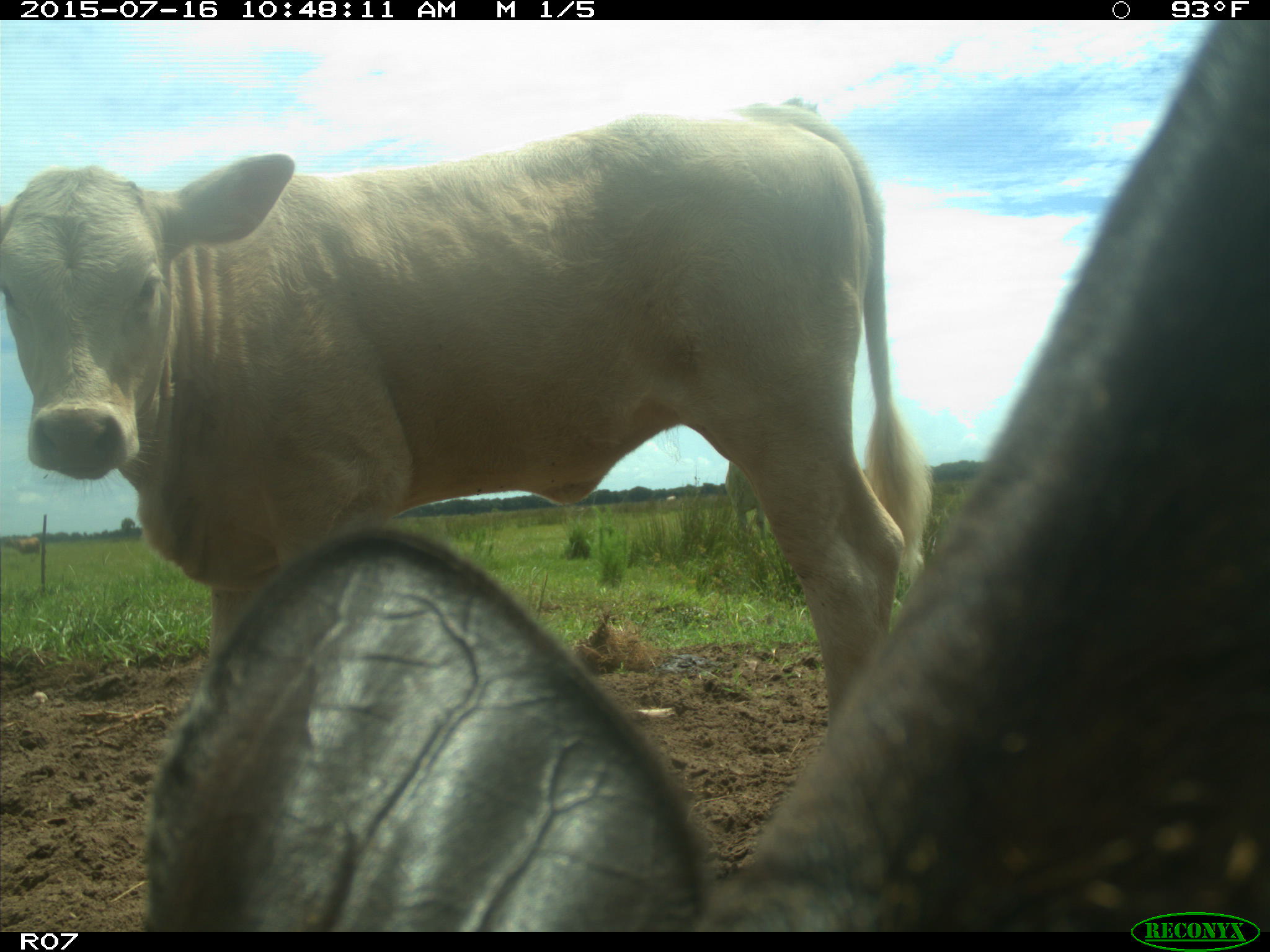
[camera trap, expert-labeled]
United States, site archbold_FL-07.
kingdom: Animalia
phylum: Chordata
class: Mammalia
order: Artiodactyla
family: Bovidae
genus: Bos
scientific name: Bos taurus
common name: domestic cow